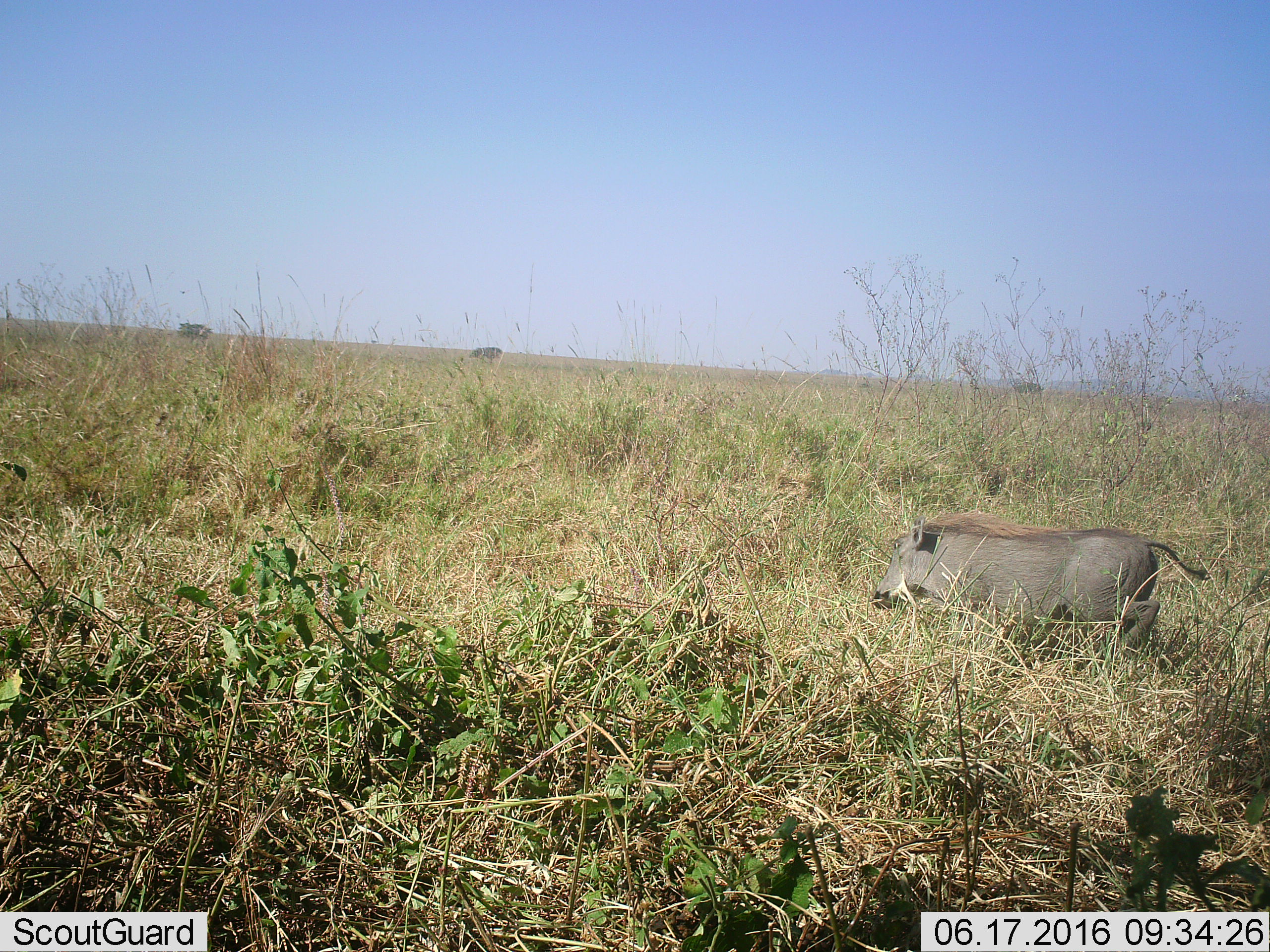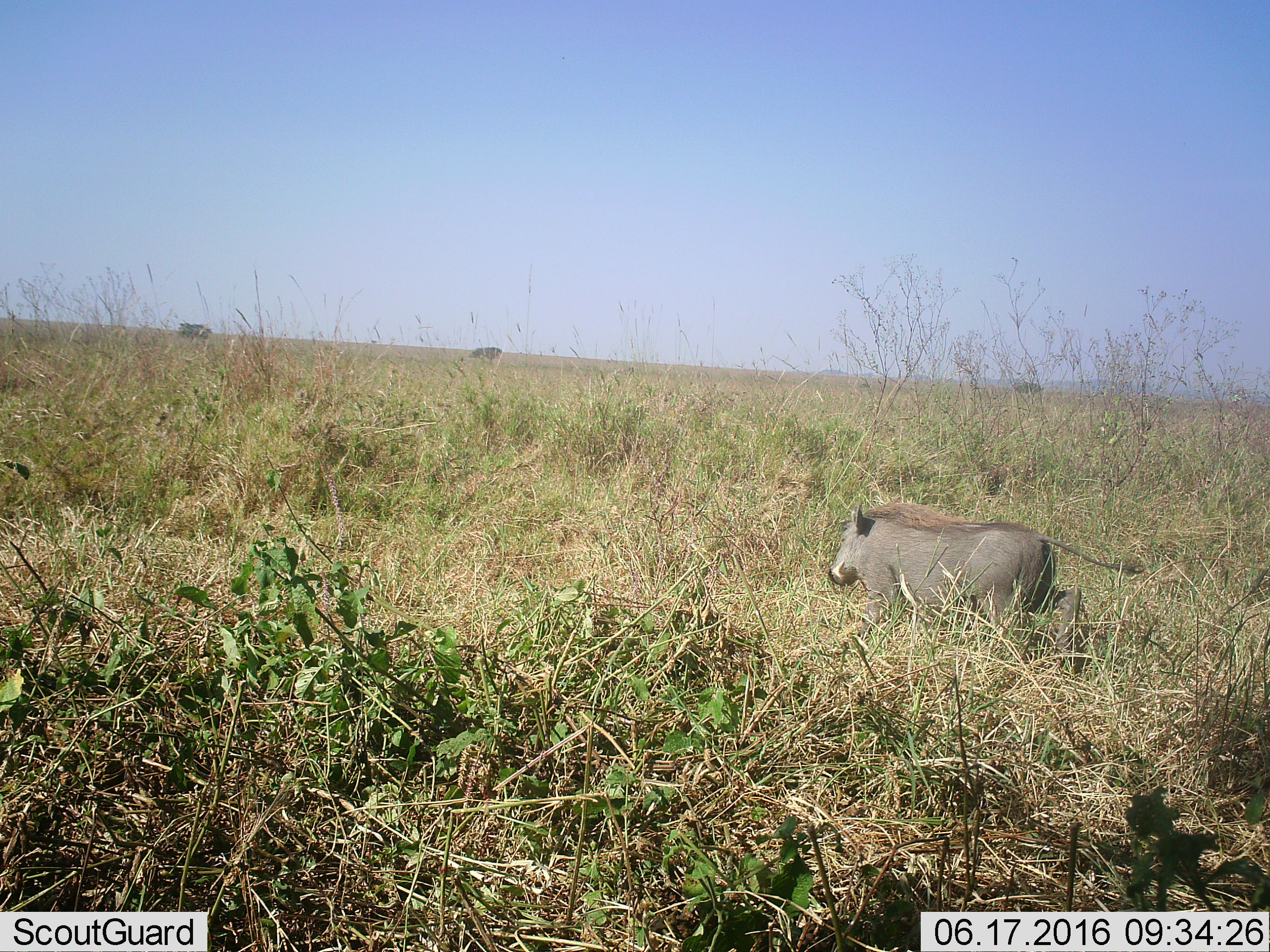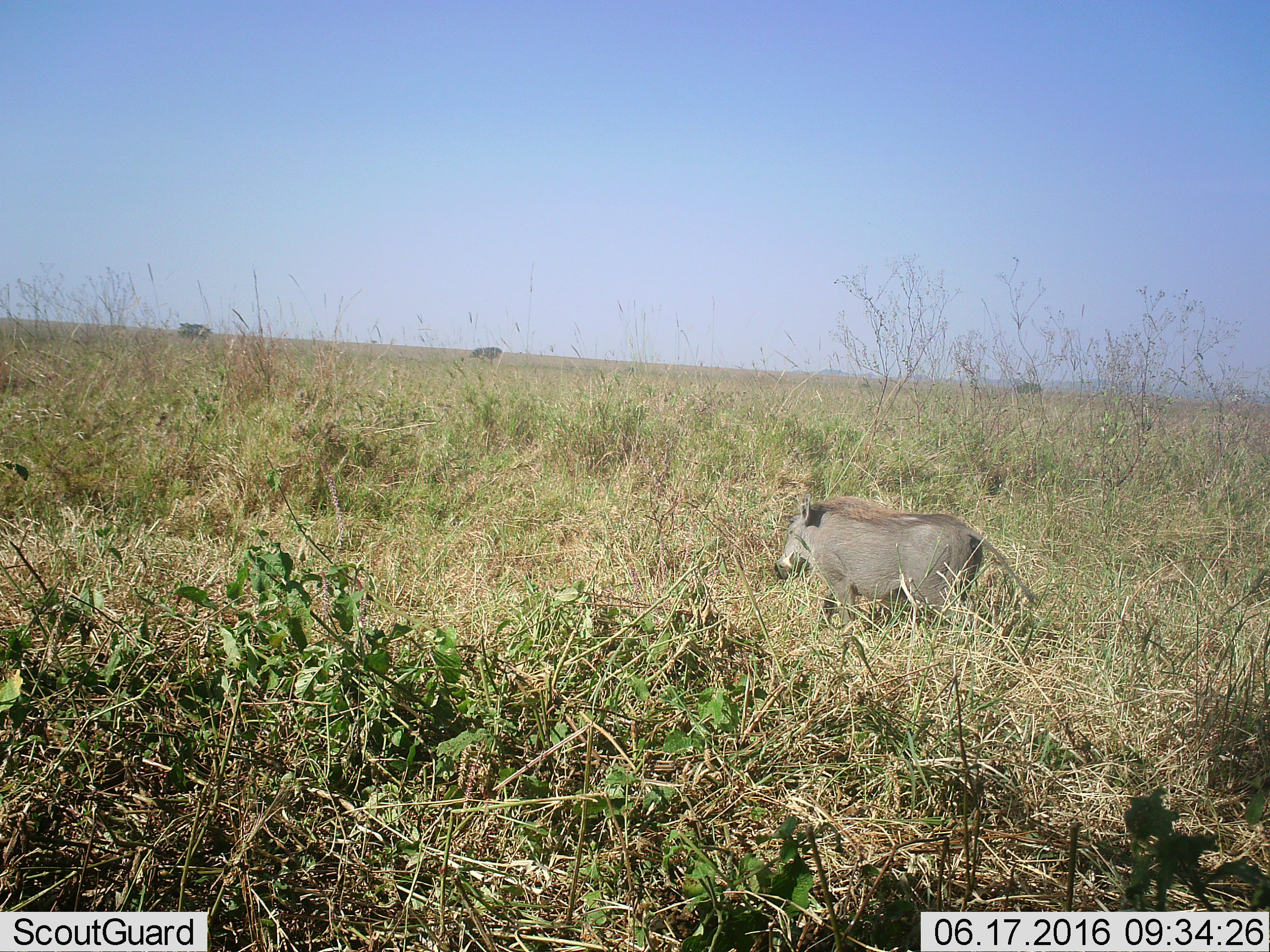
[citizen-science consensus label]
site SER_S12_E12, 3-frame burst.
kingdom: Animalia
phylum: Chordata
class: Mammalia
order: Artiodactyla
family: Suidae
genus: Phacochoerus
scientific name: Phacochoerus africanus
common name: warthog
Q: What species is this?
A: Warthog (Phacochoerus africanus).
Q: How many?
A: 1.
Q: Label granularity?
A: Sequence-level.